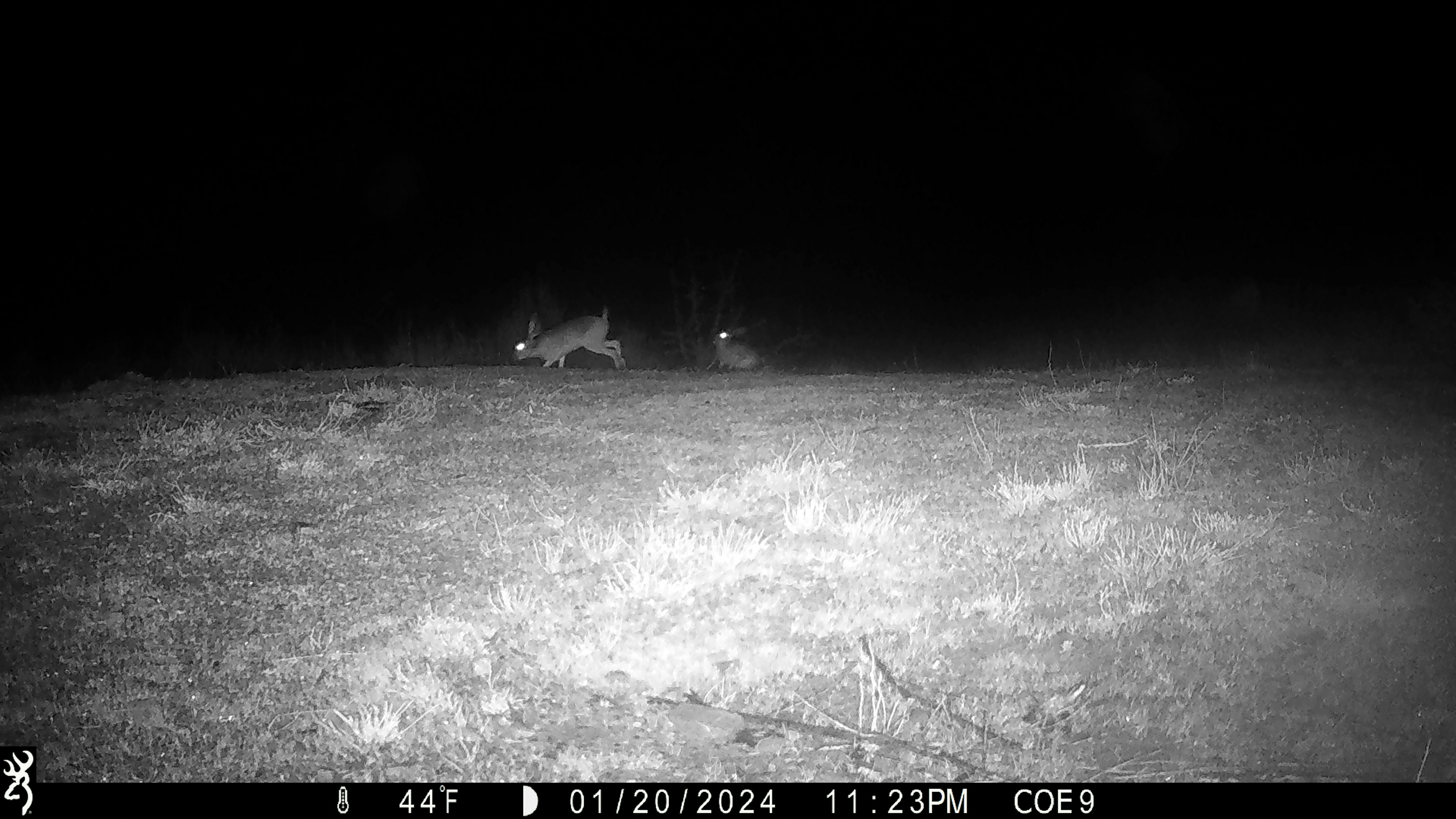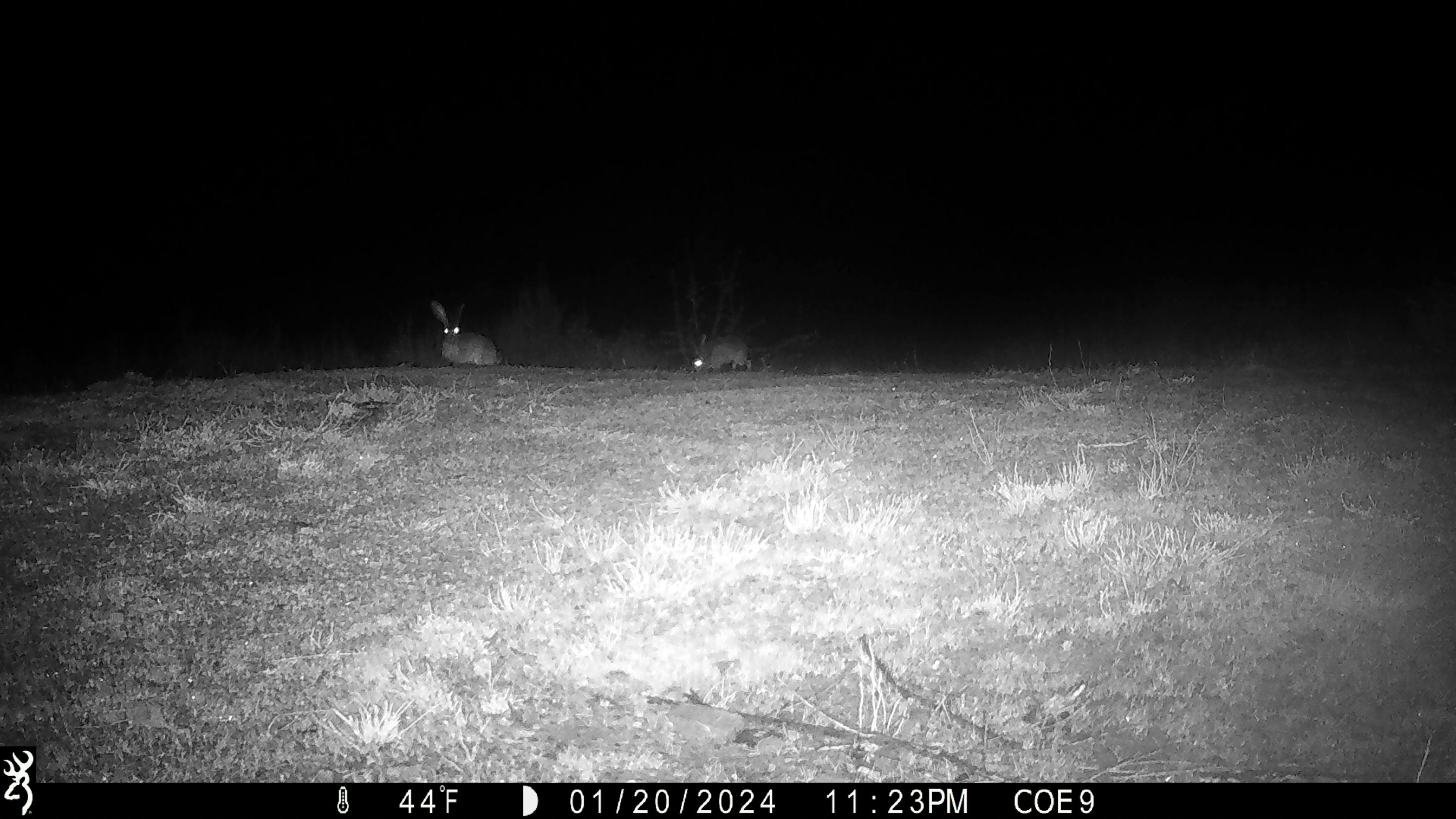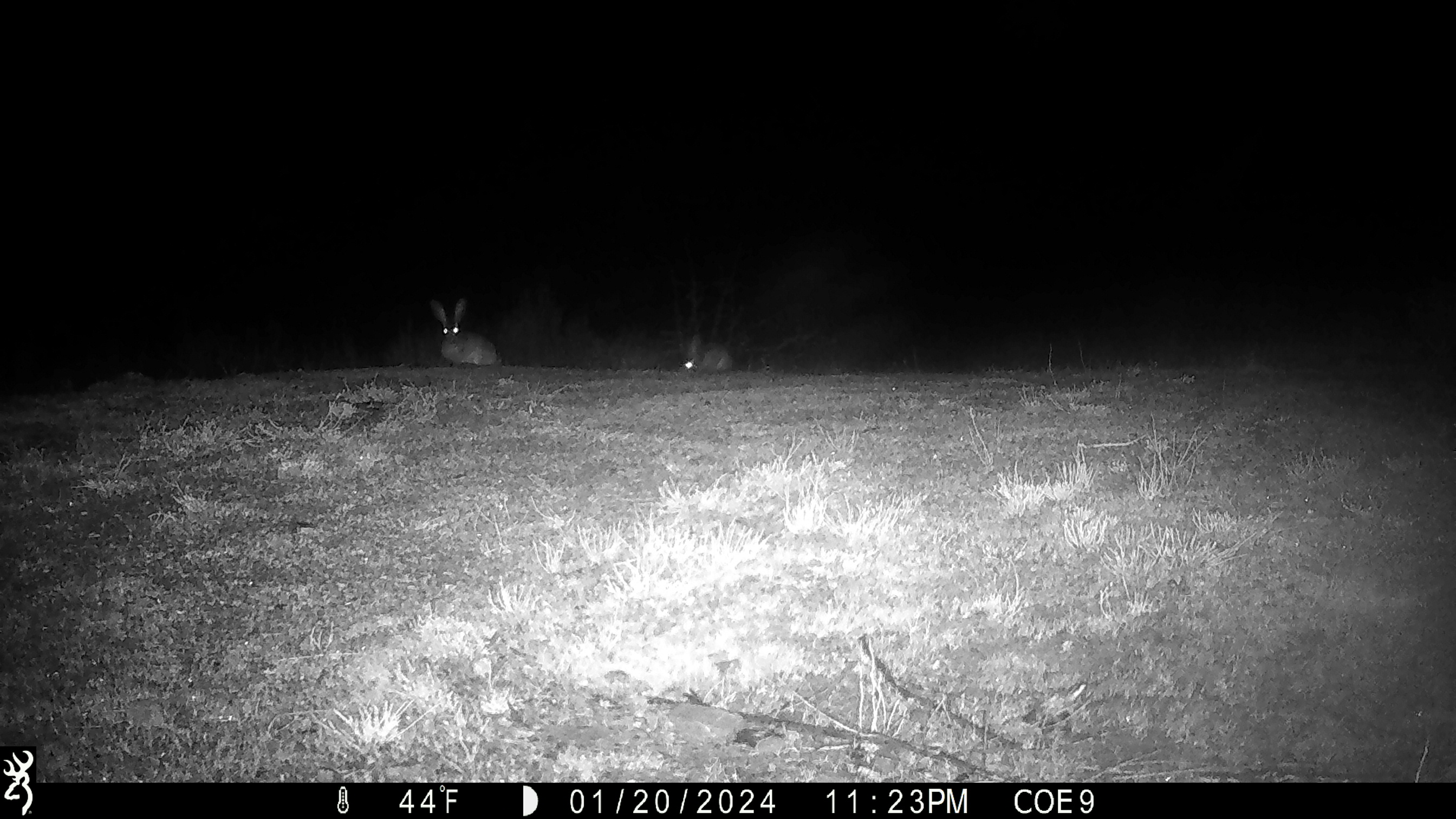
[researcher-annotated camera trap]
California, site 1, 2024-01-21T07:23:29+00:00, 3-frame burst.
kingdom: Animalia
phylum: Chordata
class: Mammalia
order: Lagomorpha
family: Leporidae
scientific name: Leporidae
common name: rabbit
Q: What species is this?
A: Rabbit (Leporidae).